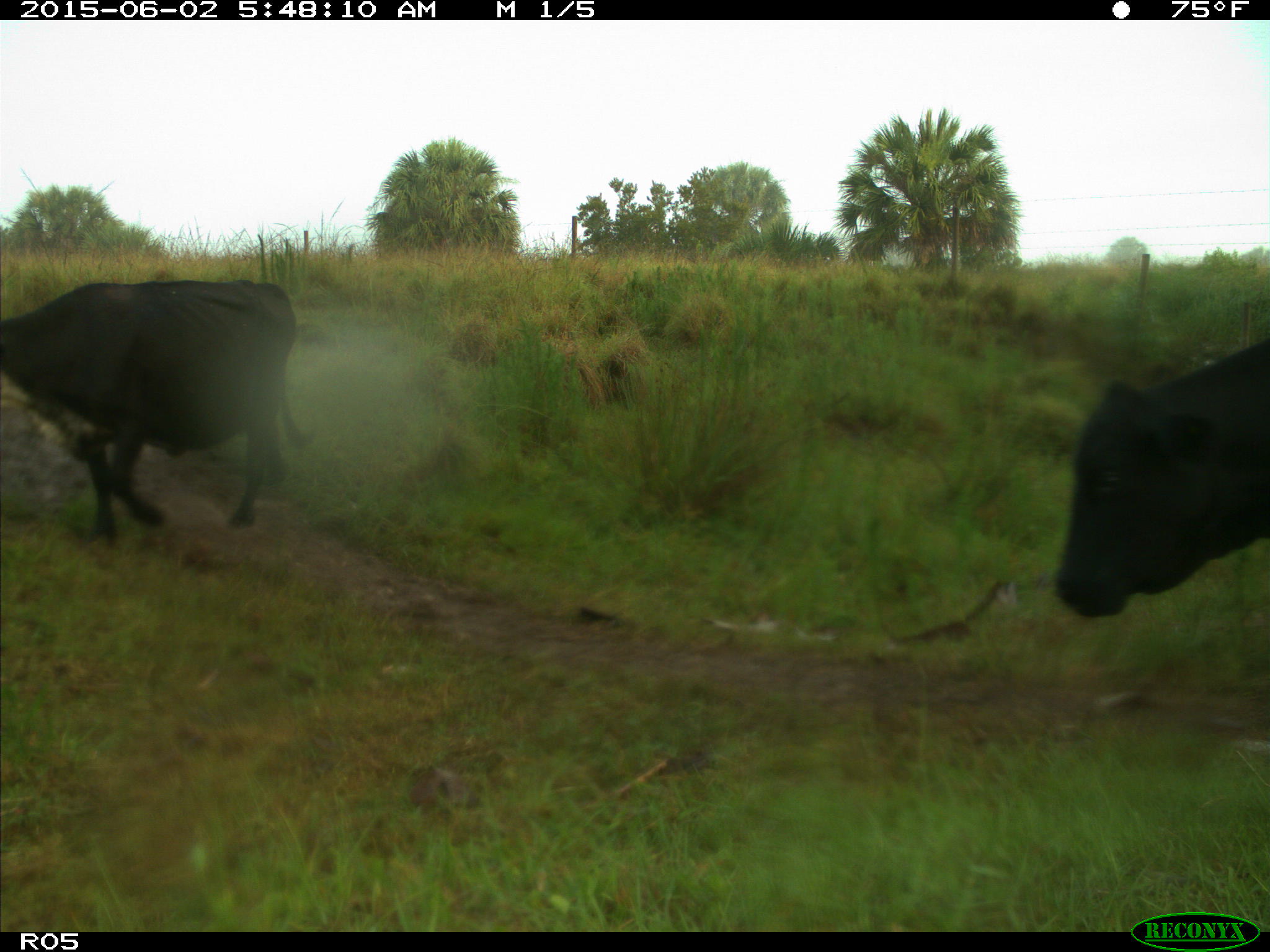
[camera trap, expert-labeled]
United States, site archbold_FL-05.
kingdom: Animalia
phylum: Chordata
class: Mammalia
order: Artiodactyla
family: Bovidae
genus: Bos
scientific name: Bos taurus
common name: domestic cow